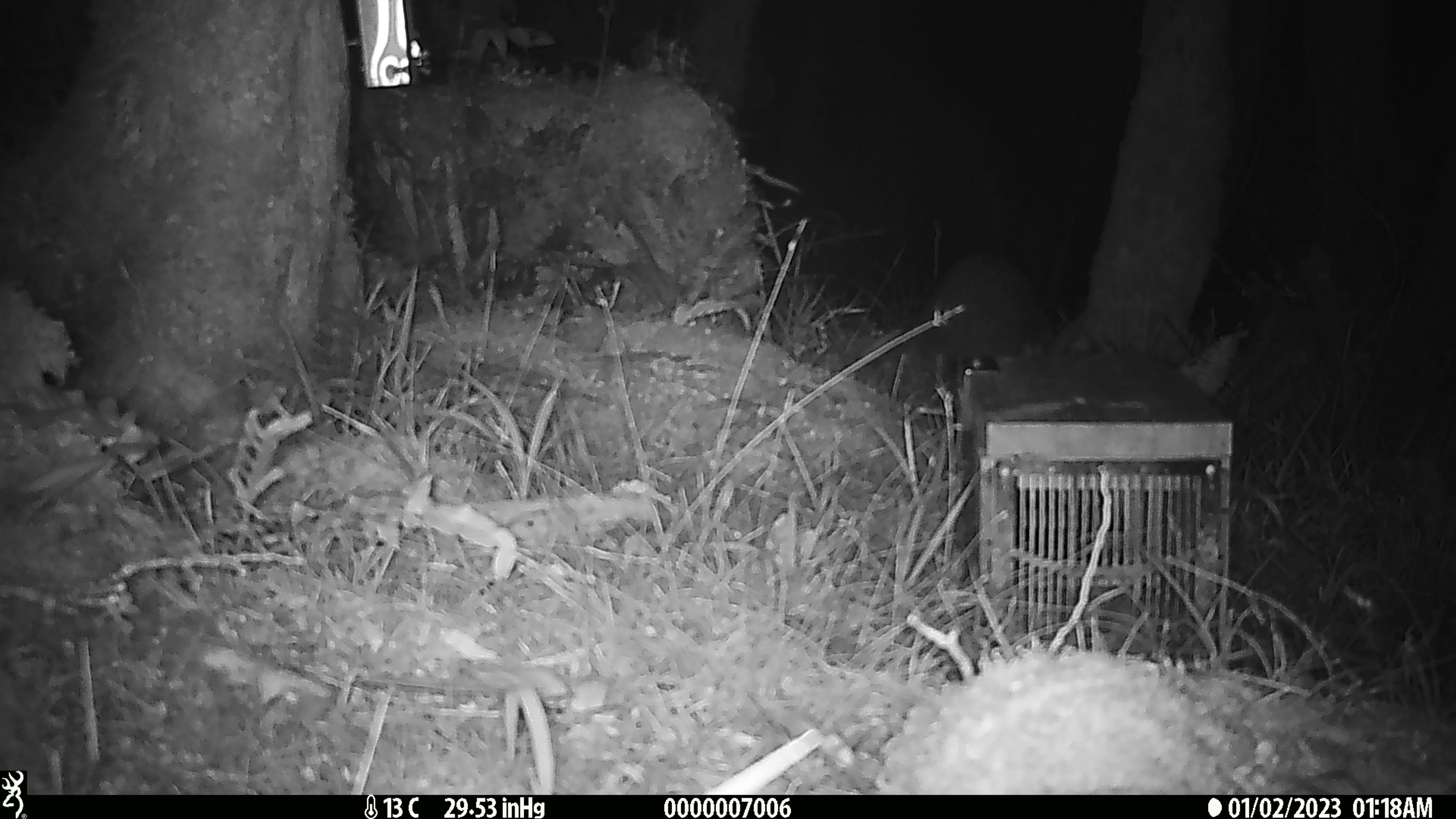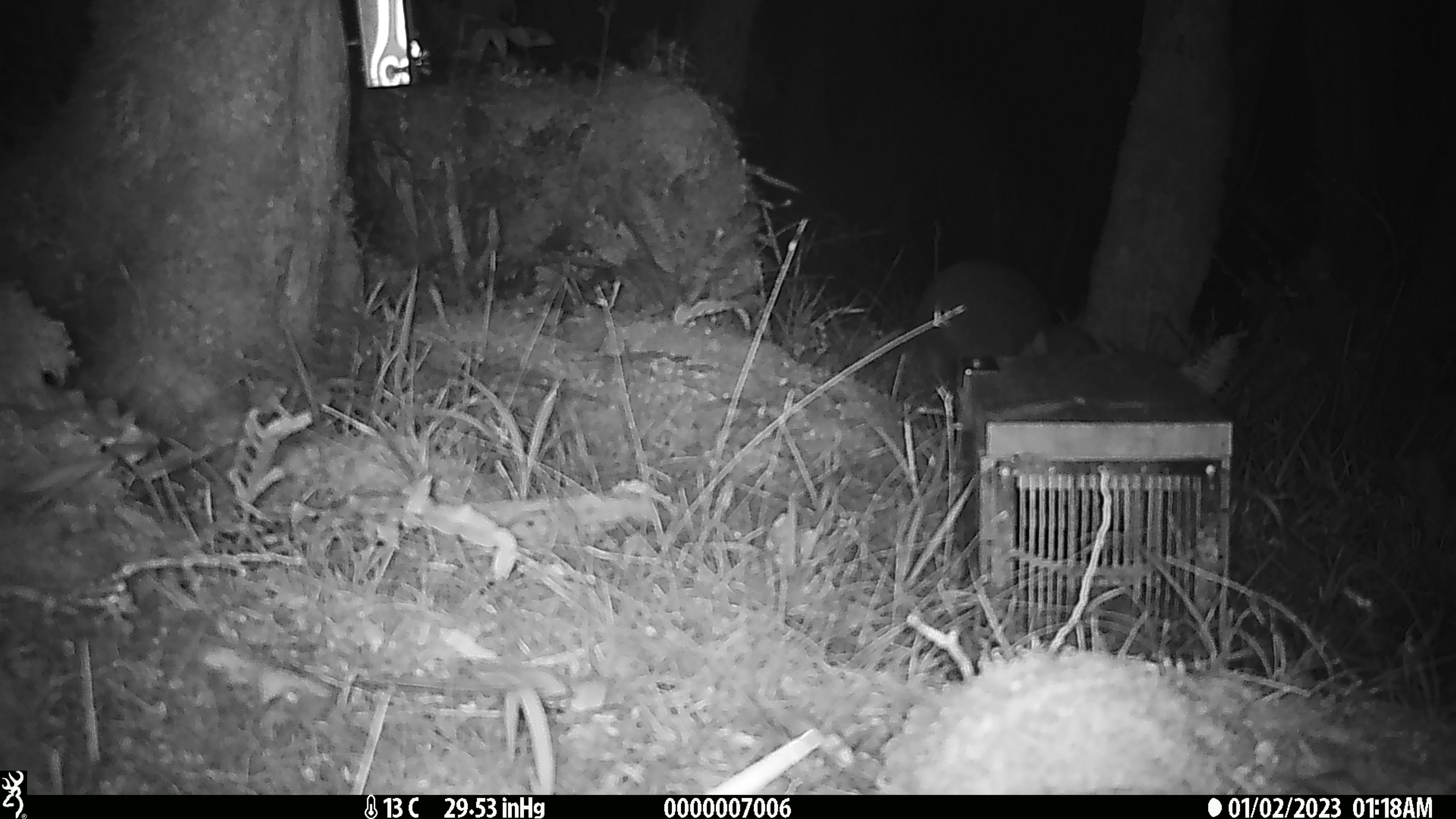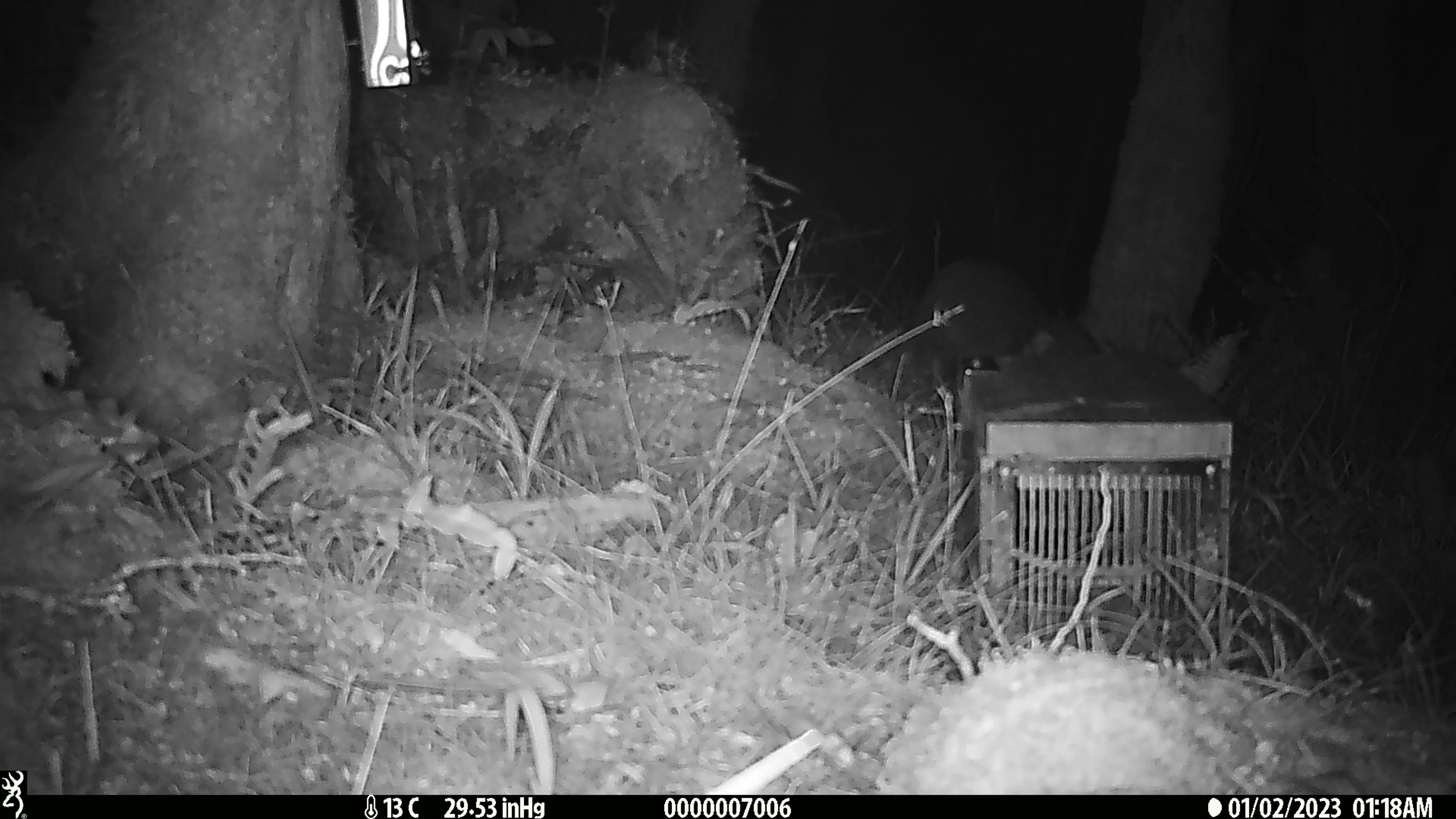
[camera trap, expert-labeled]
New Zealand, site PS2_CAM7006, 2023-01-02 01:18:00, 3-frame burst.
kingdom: Animalia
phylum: Chordata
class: Aves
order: Apterygiformes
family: Apterygidae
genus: Apteryx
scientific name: Apteryx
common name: kiwi